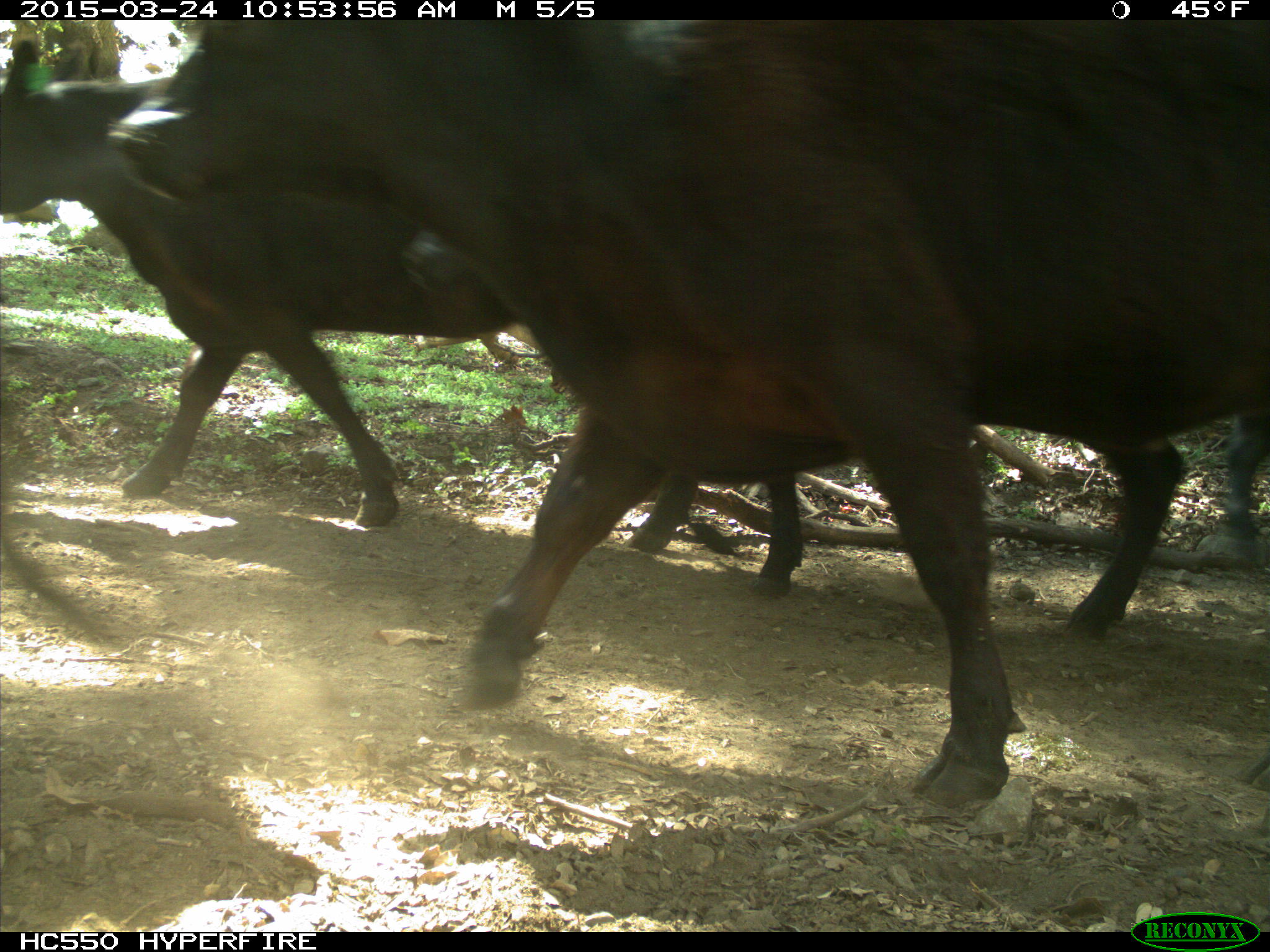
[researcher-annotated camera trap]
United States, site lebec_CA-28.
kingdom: Animalia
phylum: Chordata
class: Mammalia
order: Artiodactyla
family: Bovidae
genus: Bos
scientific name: Bos taurus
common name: domestic cow